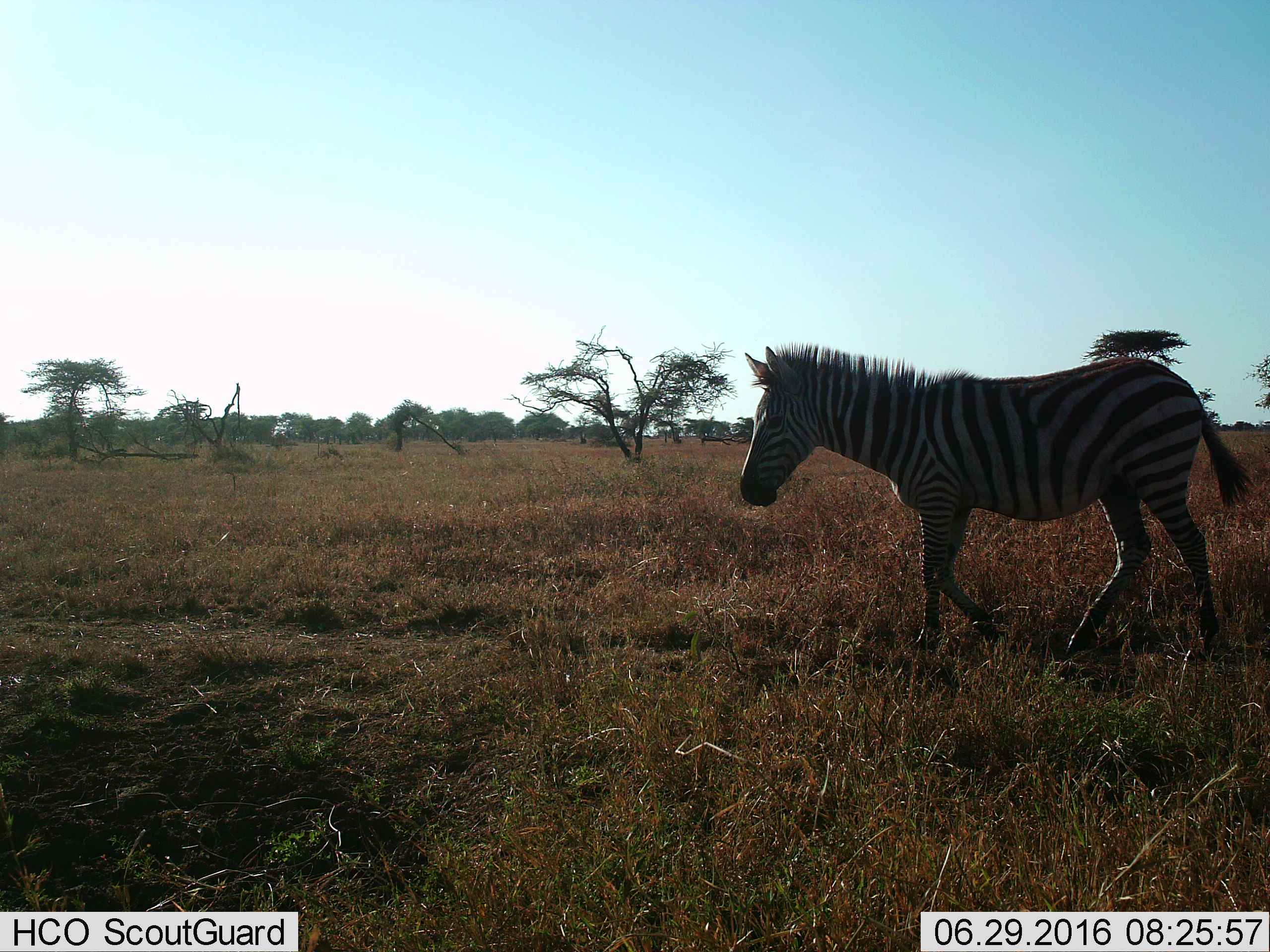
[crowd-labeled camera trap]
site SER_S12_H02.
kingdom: Animalia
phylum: Chordata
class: Mammalia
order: Perissodactyla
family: Equidae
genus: Equus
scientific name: Equus quagga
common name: plains zebra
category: zebraplains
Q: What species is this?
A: Zebraplains (plains zebra) (Equus quagga).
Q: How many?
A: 1.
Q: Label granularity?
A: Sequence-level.